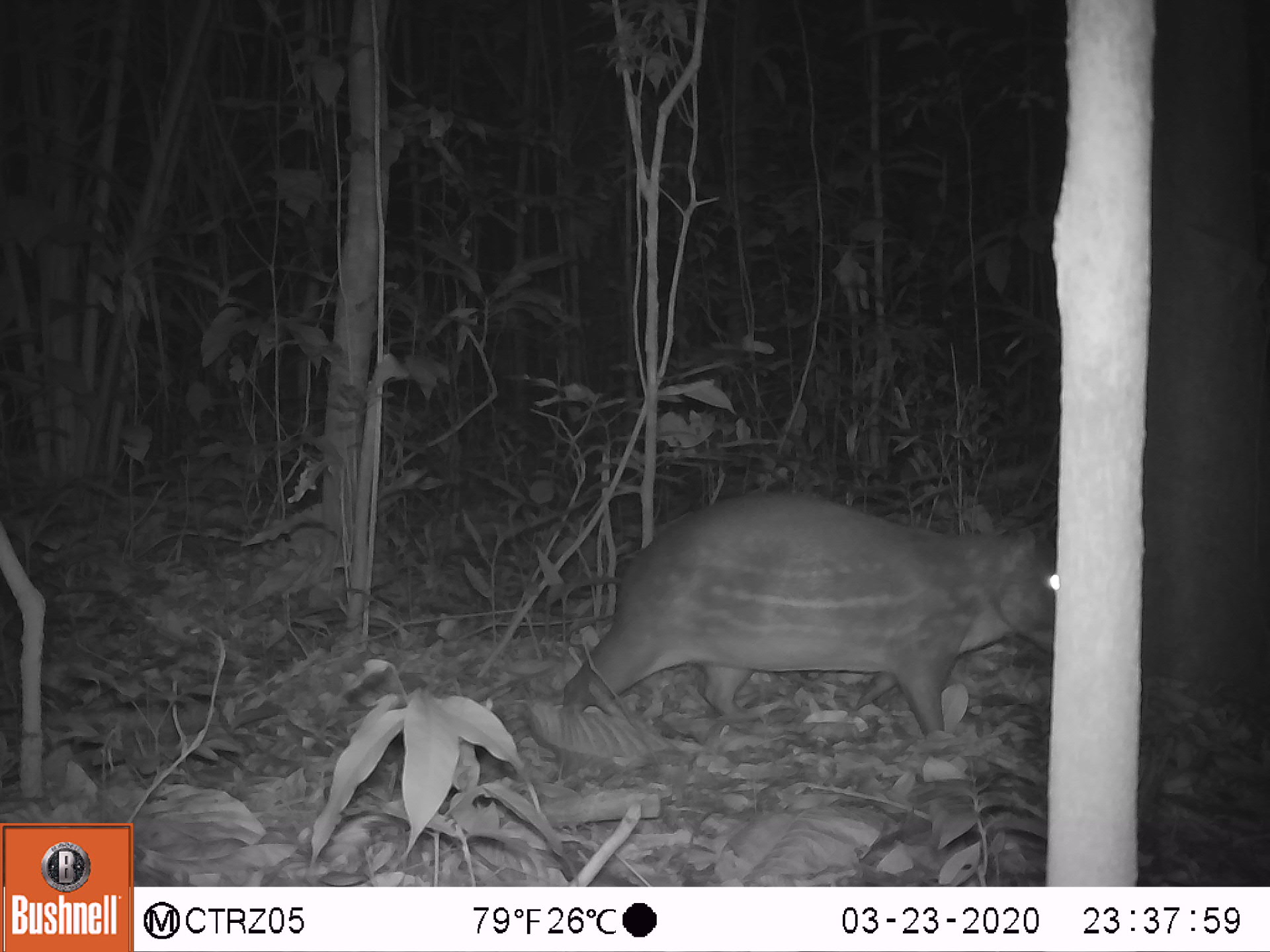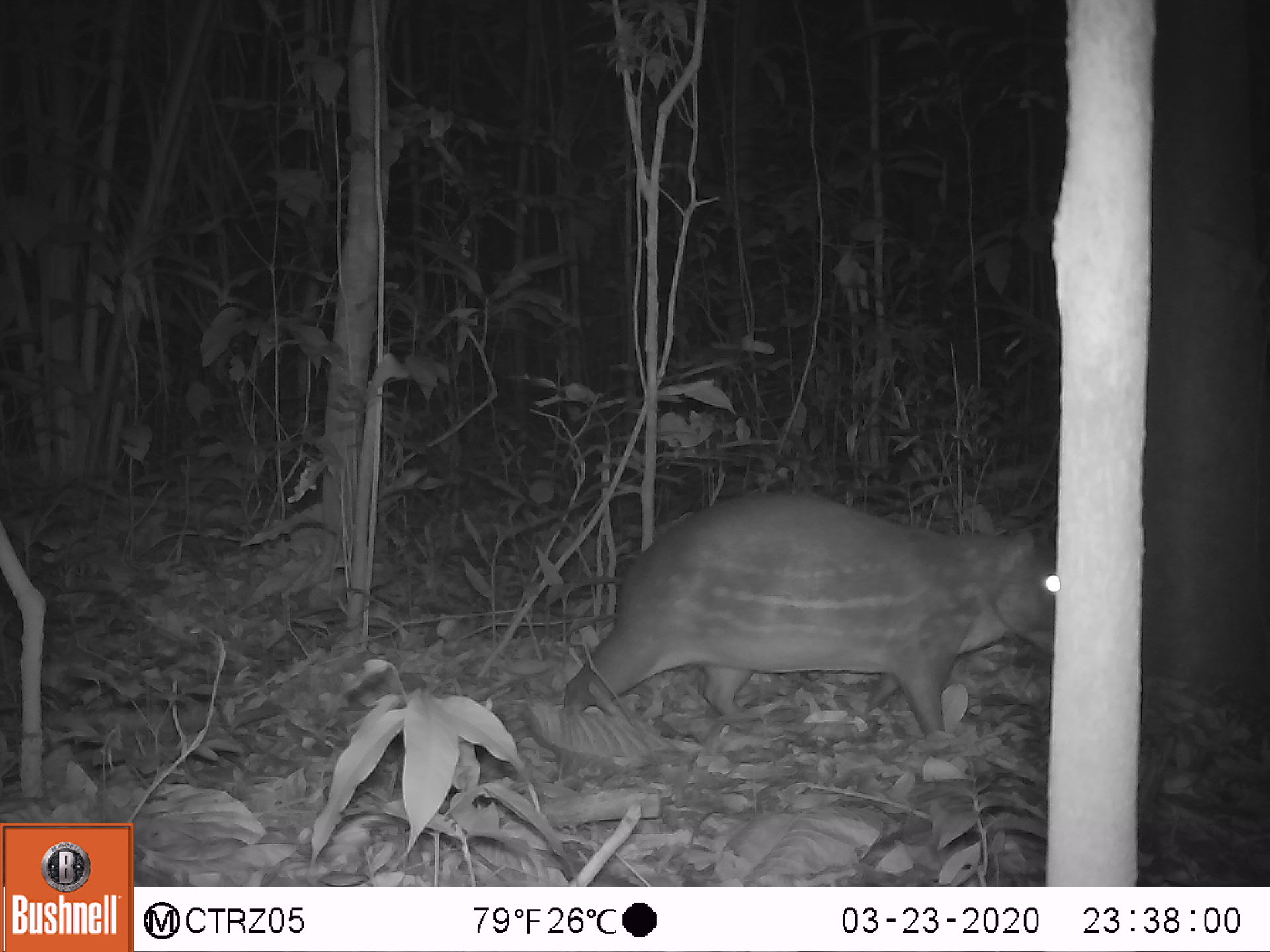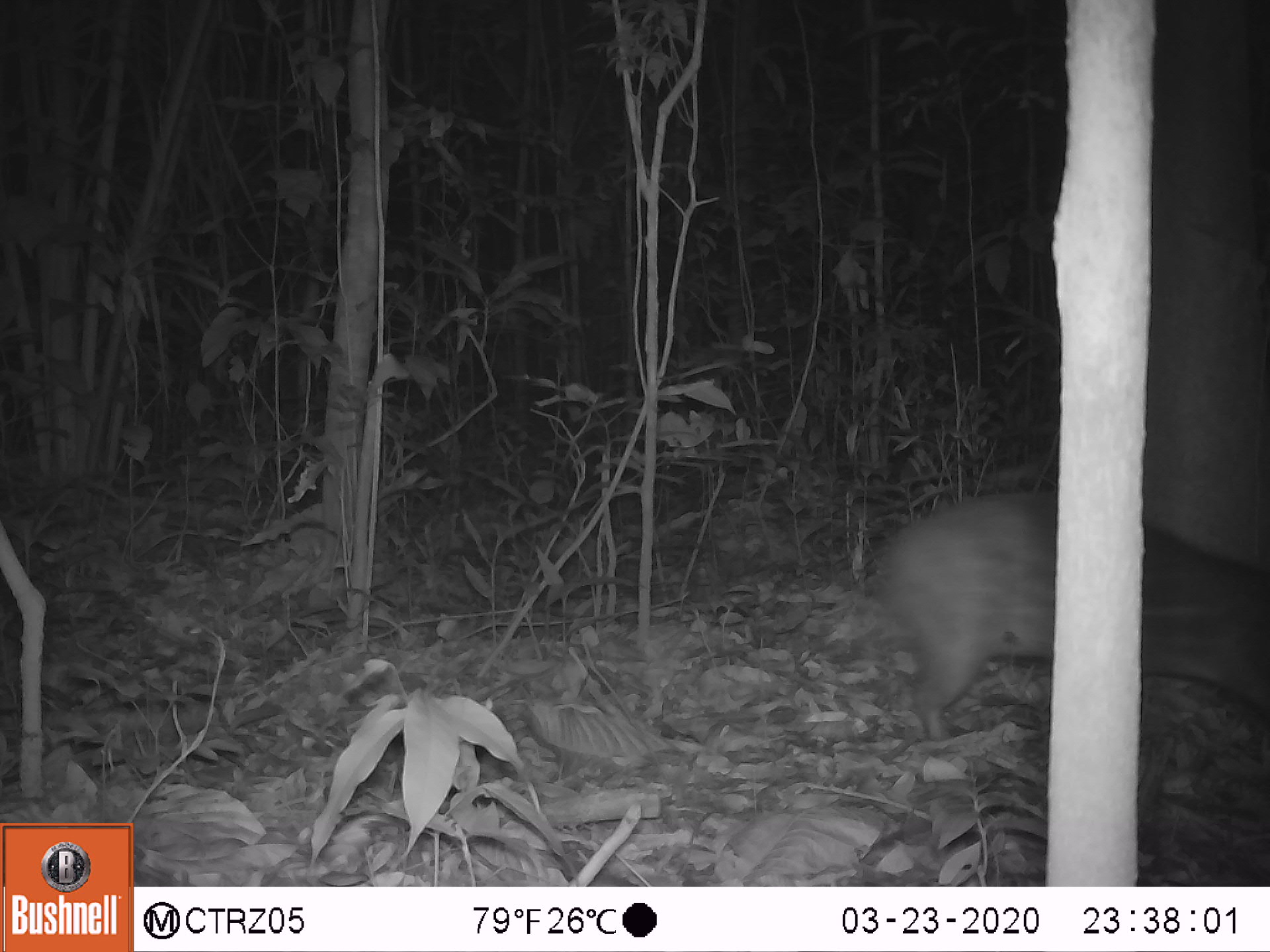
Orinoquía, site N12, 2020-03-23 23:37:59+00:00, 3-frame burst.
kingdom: Animalia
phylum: Chordata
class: Mammalia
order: Rodentia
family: Cuniculidae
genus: Cuniculus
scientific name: Cuniculus paca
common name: spotted paca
Spotted paca (Cuniculus paca).